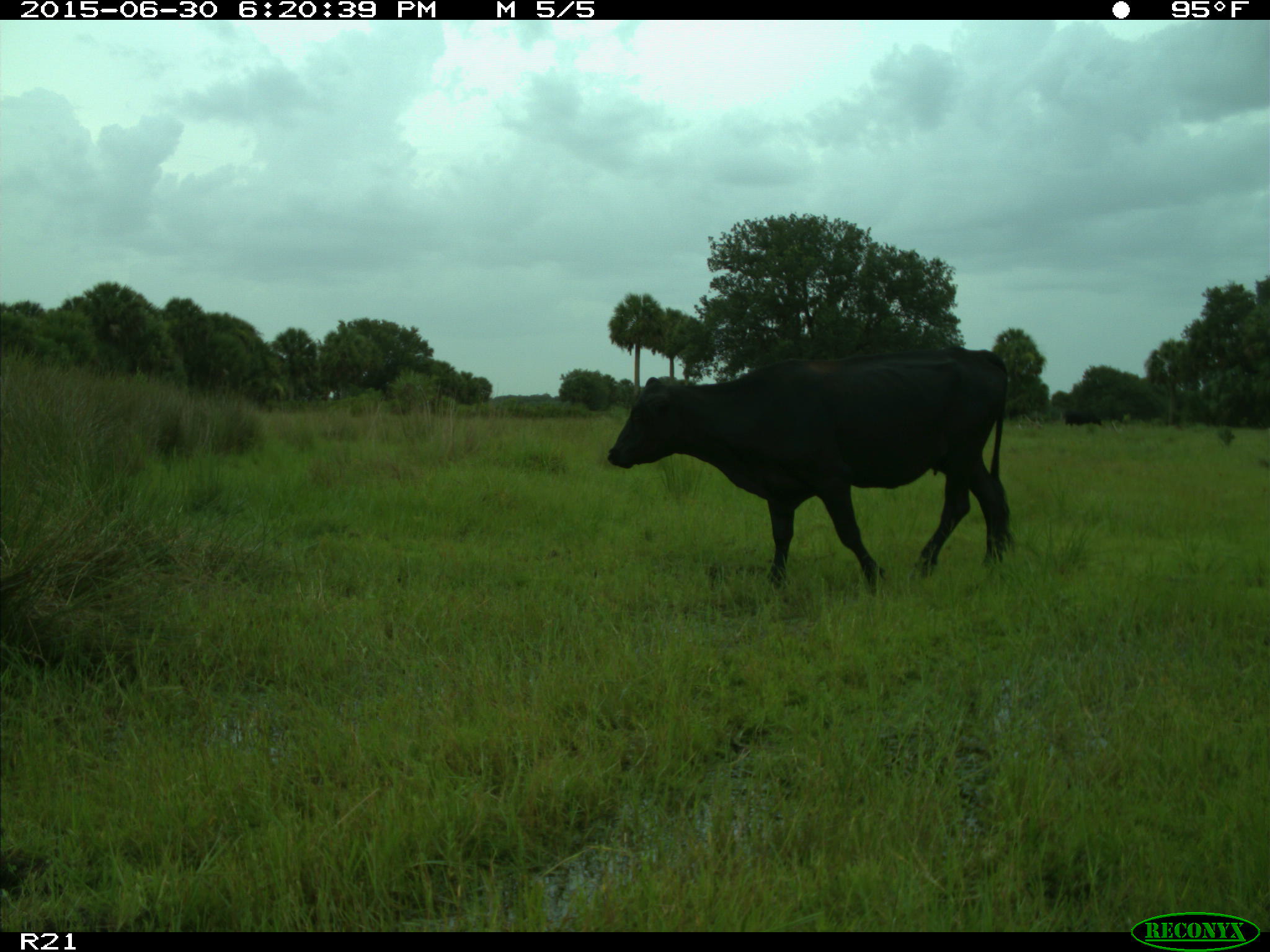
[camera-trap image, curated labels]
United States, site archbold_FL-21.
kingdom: Animalia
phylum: Chordata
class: Mammalia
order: Artiodactyla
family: Bovidae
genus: Bos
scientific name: Bos taurus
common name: domestic cow